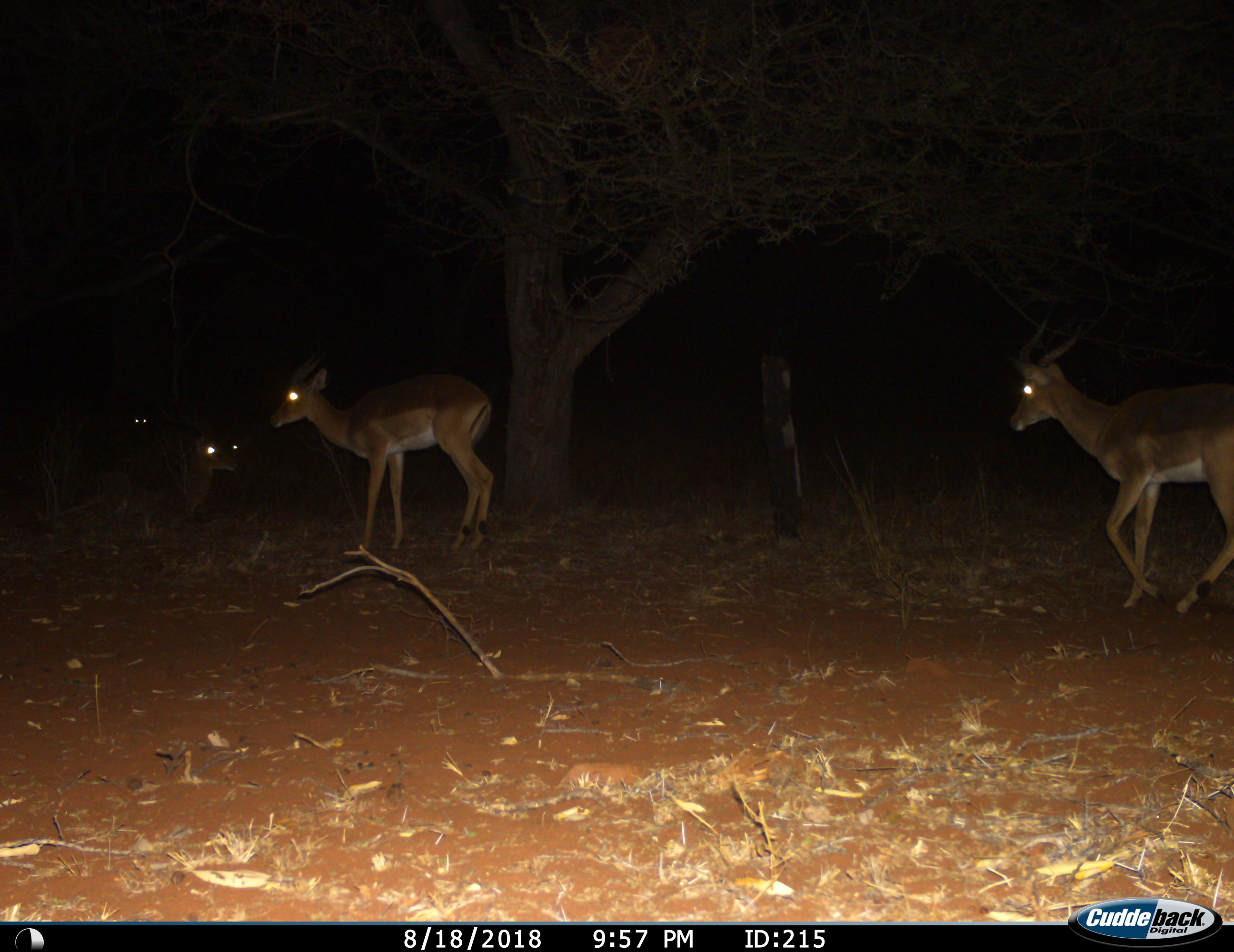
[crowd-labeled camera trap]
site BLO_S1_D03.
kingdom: Animalia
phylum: Chordata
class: Mammalia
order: Artiodactyla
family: Bovidae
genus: Aepyceros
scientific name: Aepyceros melampus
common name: impala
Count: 4.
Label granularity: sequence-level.